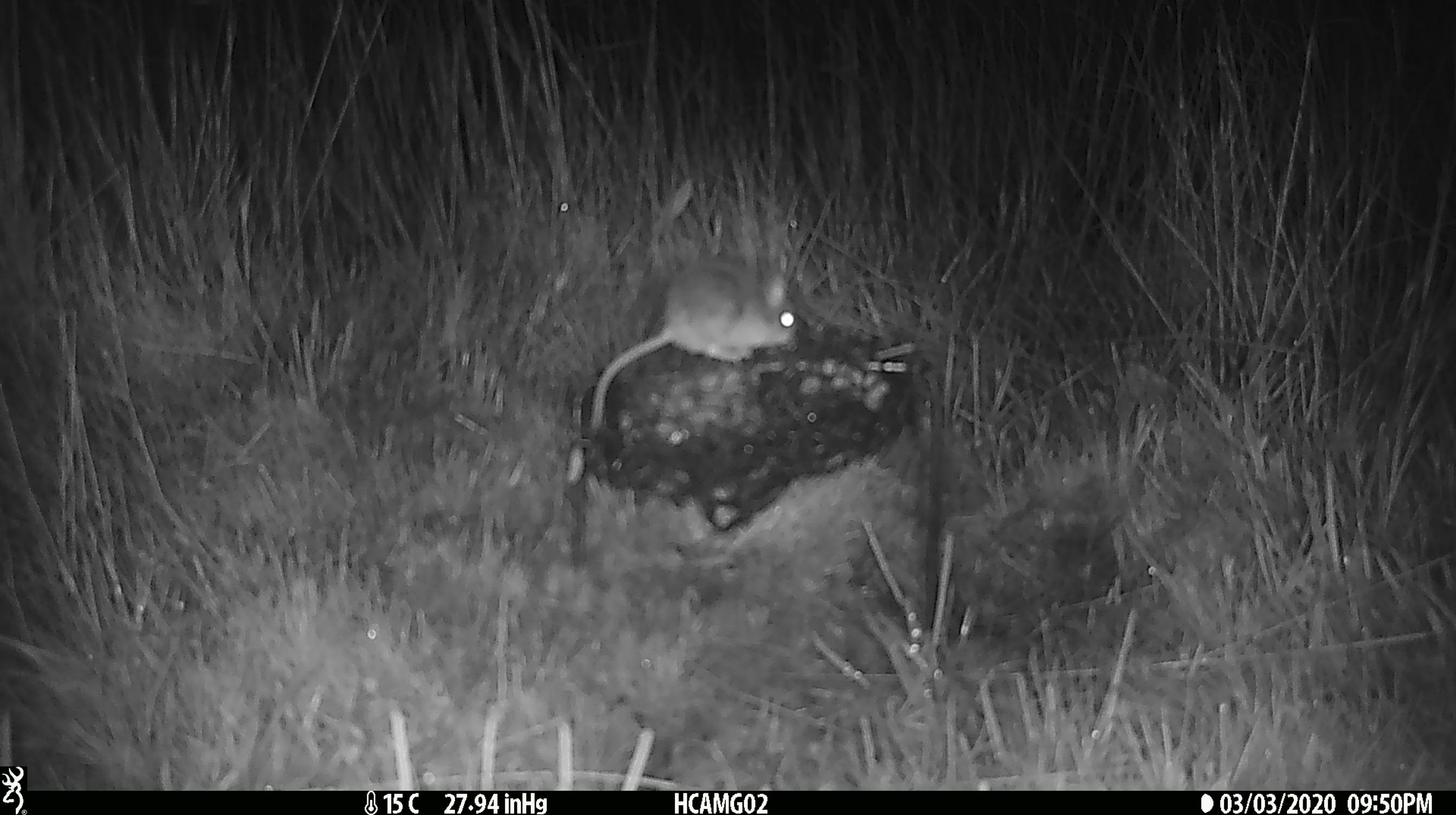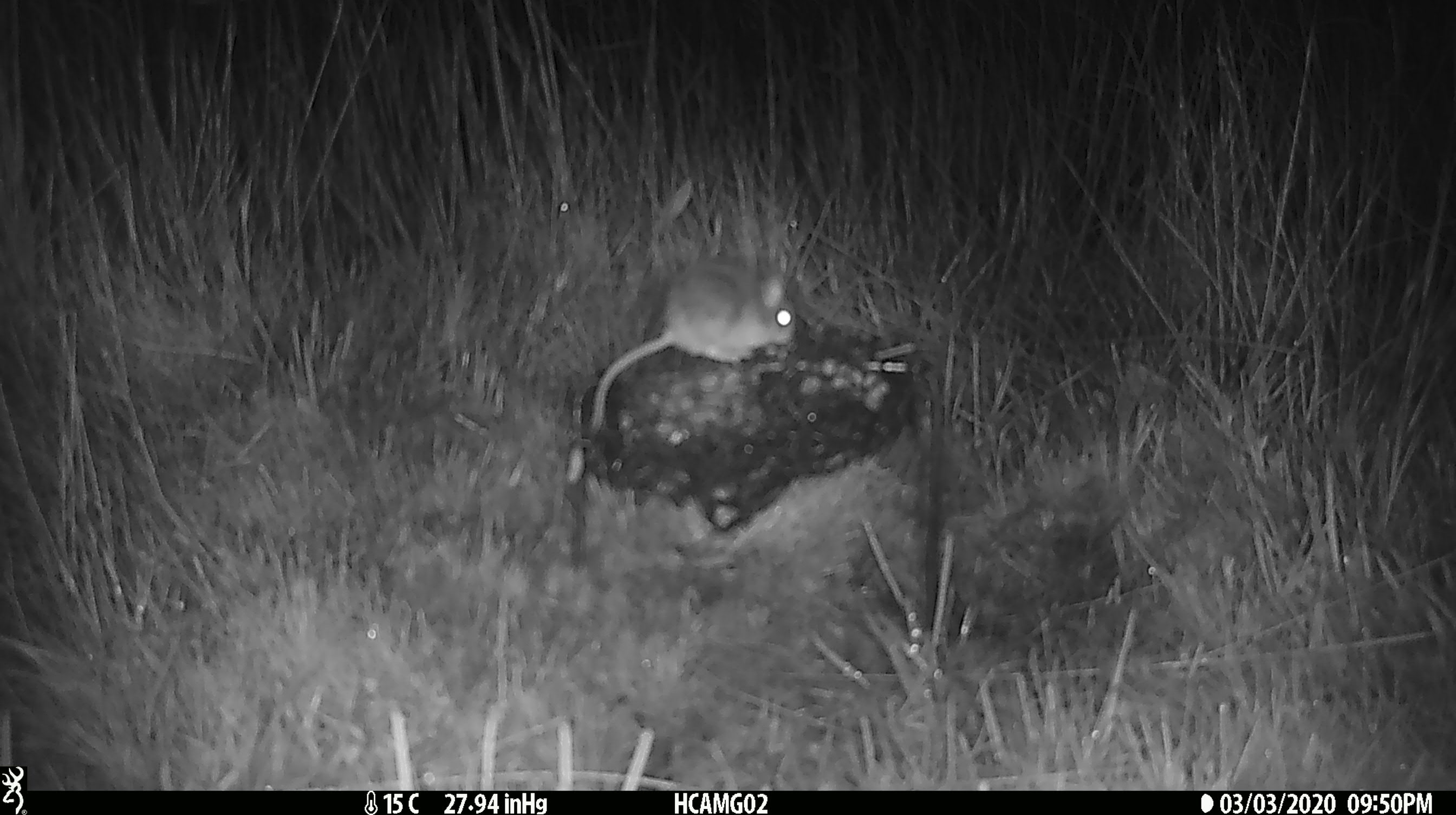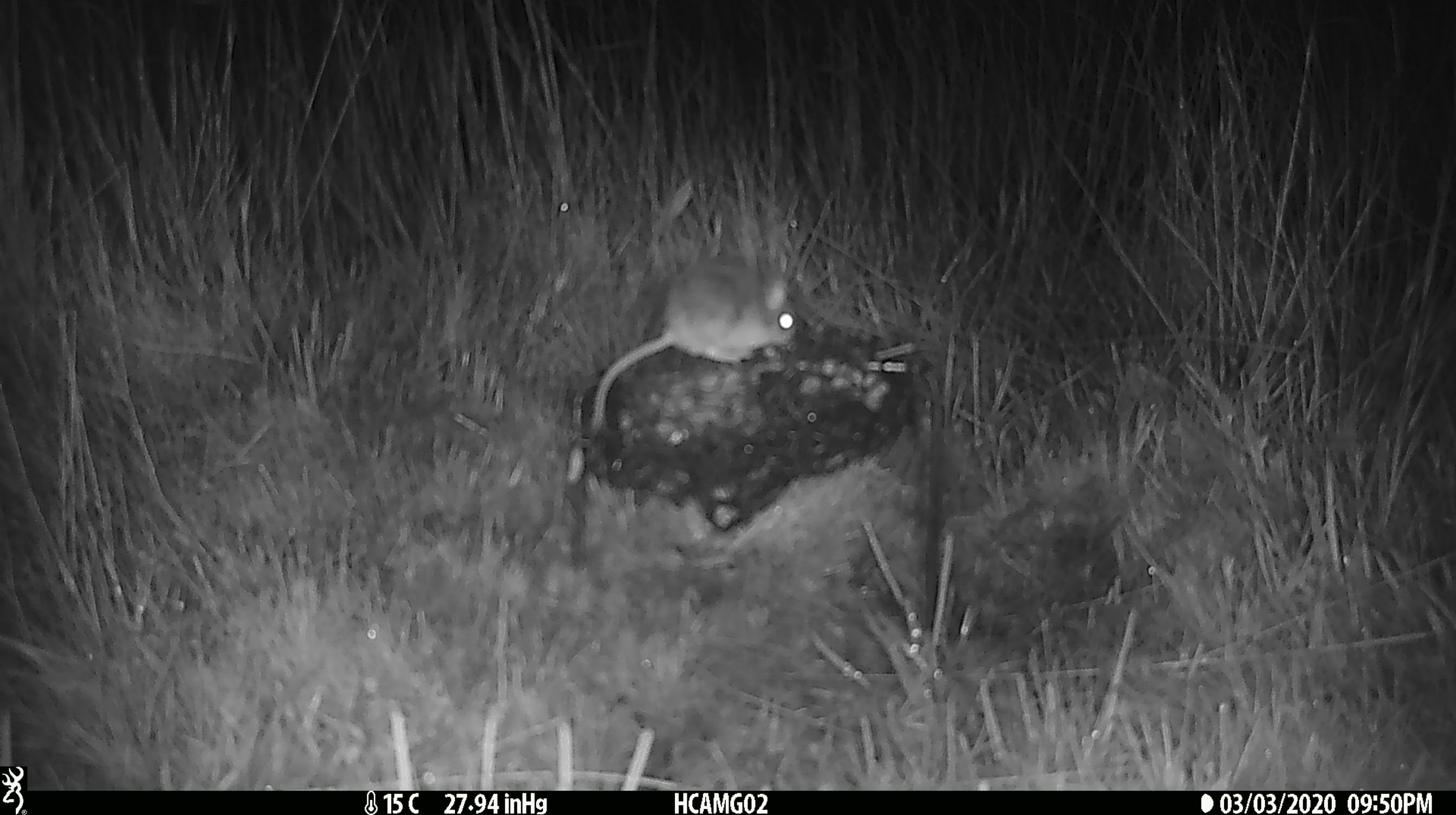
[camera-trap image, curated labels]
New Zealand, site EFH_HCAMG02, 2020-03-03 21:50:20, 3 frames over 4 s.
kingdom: Animalia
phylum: Chordata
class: Mammalia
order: Rodentia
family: Muridae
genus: Mus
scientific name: Mus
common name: mouse